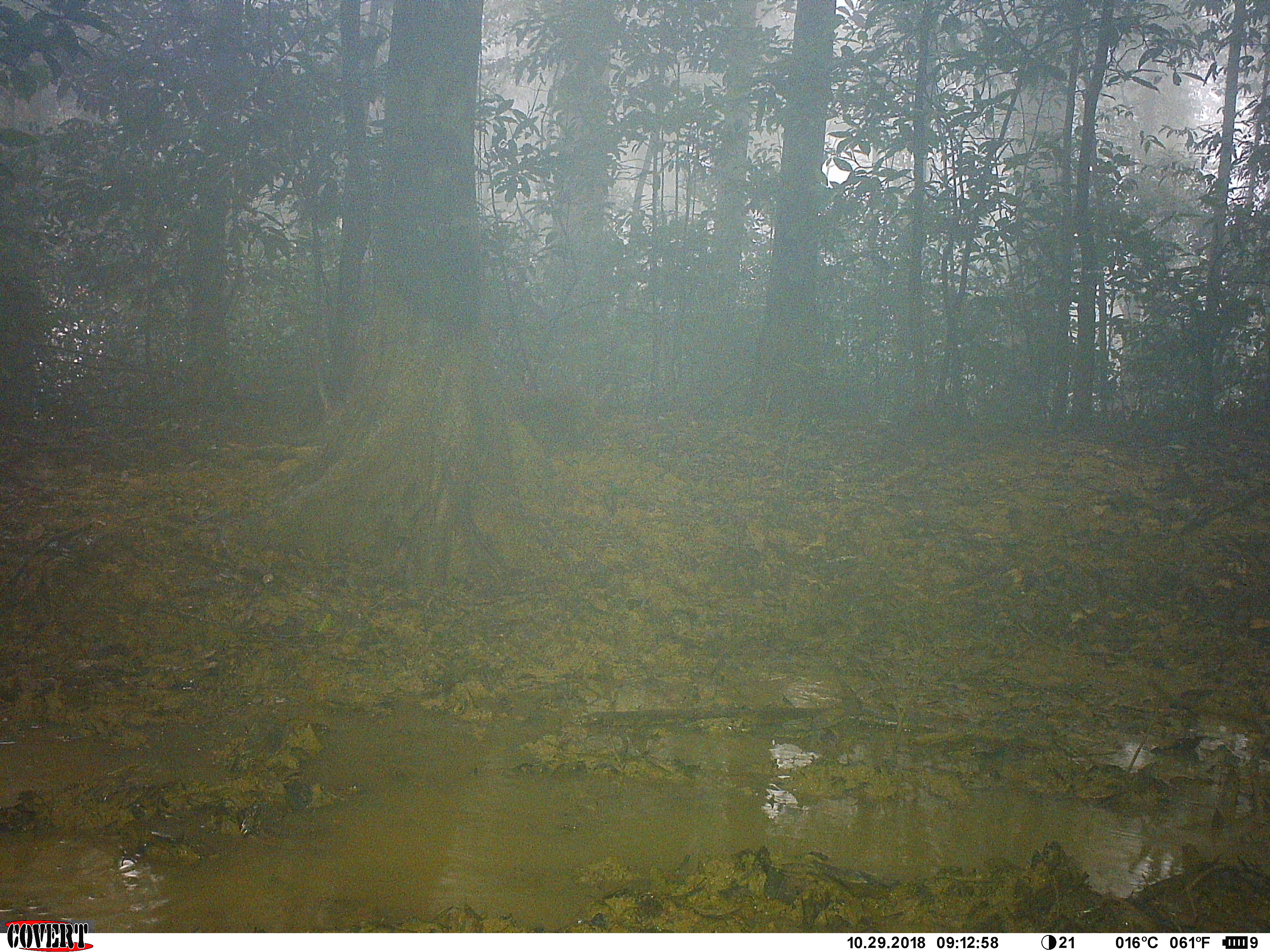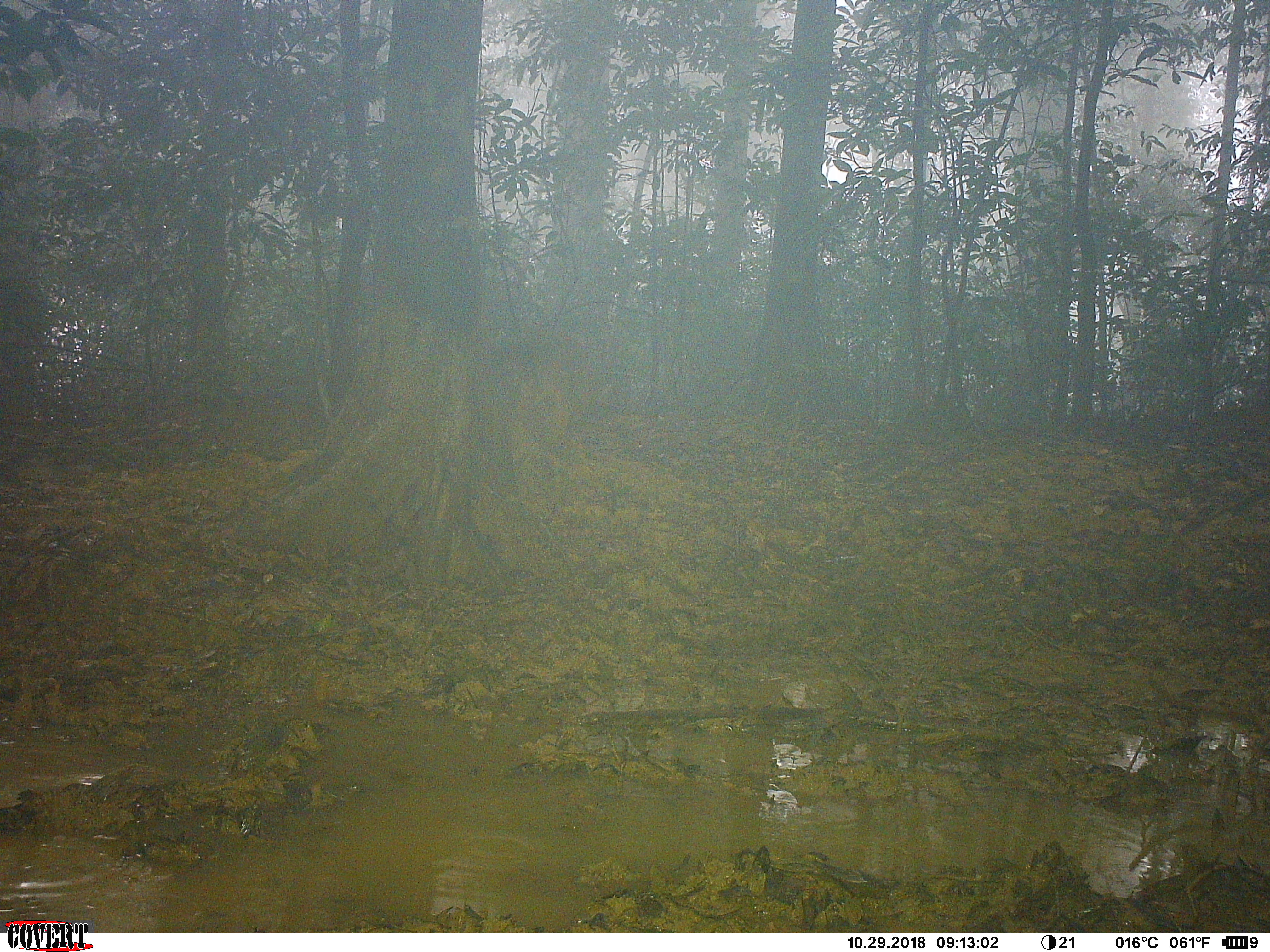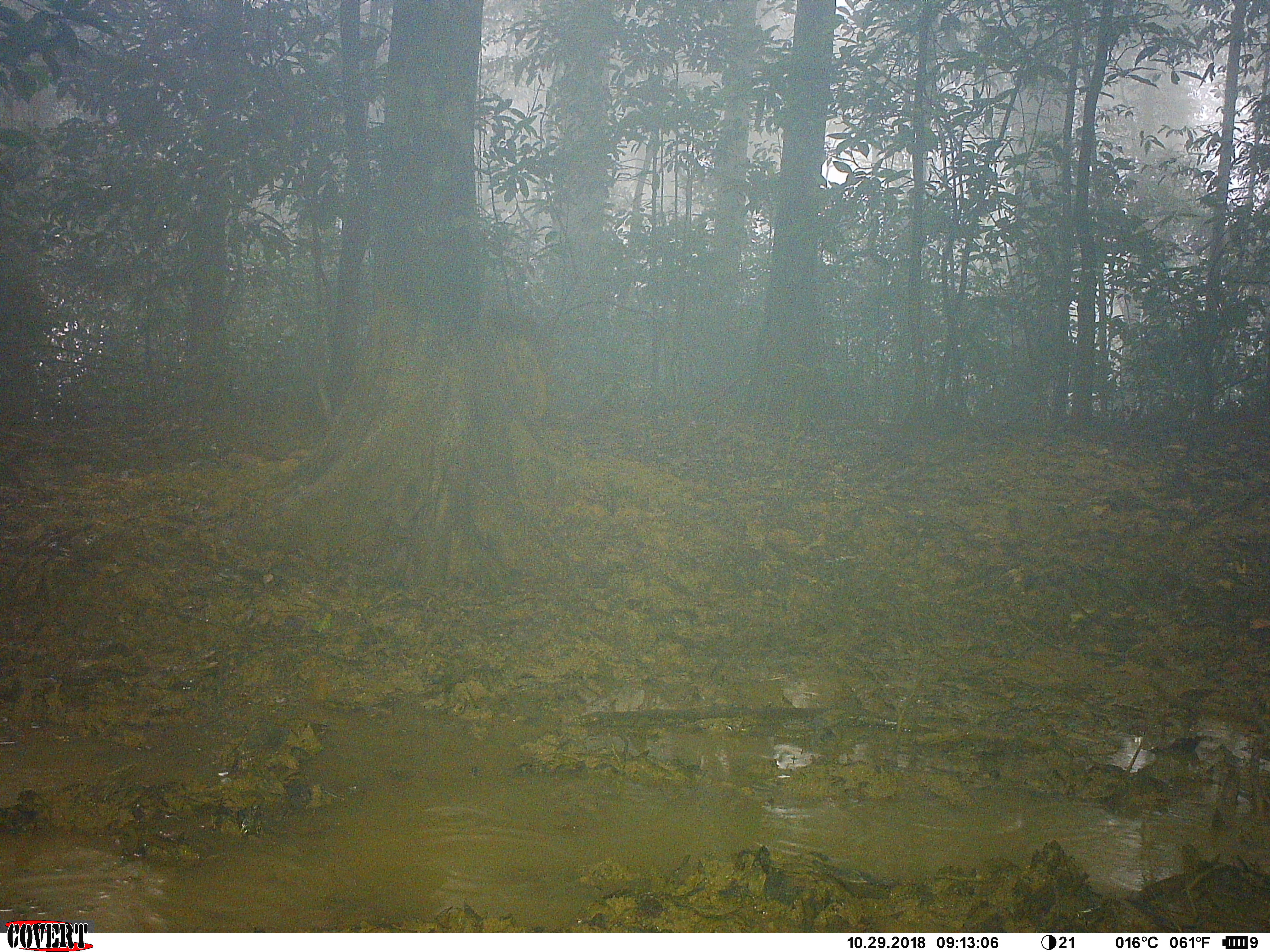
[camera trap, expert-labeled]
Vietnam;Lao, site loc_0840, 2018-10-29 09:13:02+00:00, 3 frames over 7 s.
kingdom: Animalia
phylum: Chordata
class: Mammalia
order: Artiodactyla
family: Suidae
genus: Sus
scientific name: Sus scrofa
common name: eurasian wild pig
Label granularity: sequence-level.